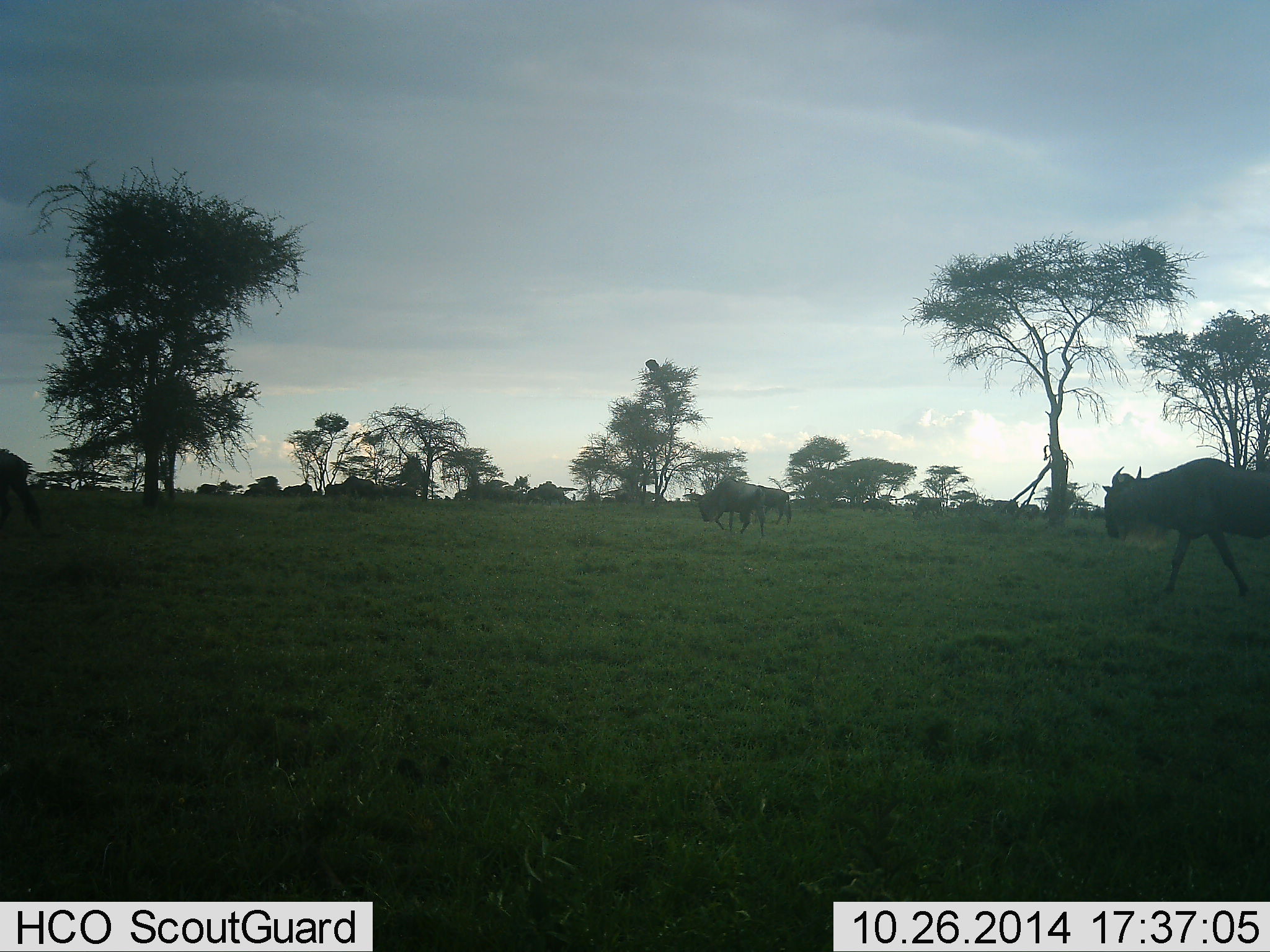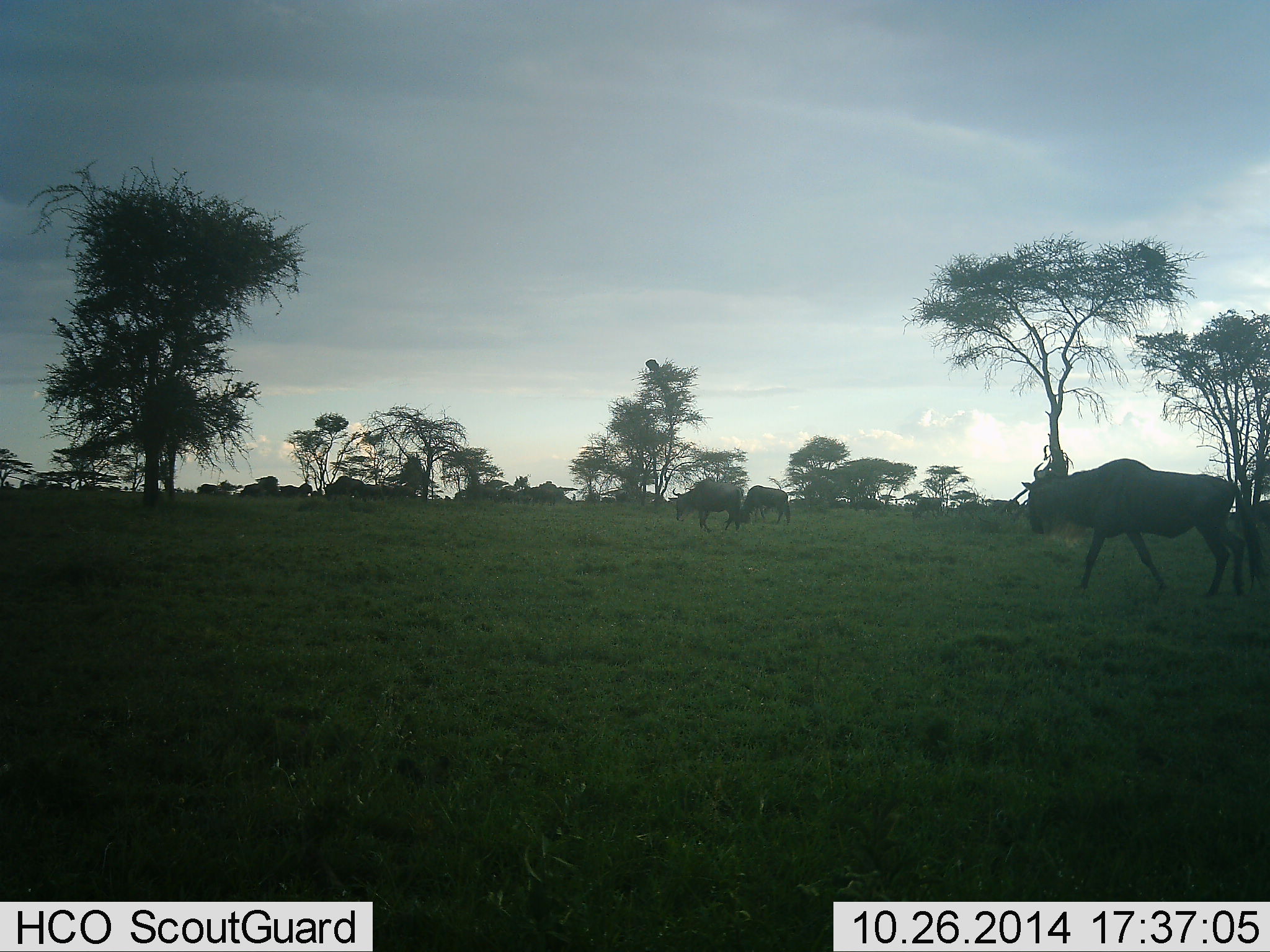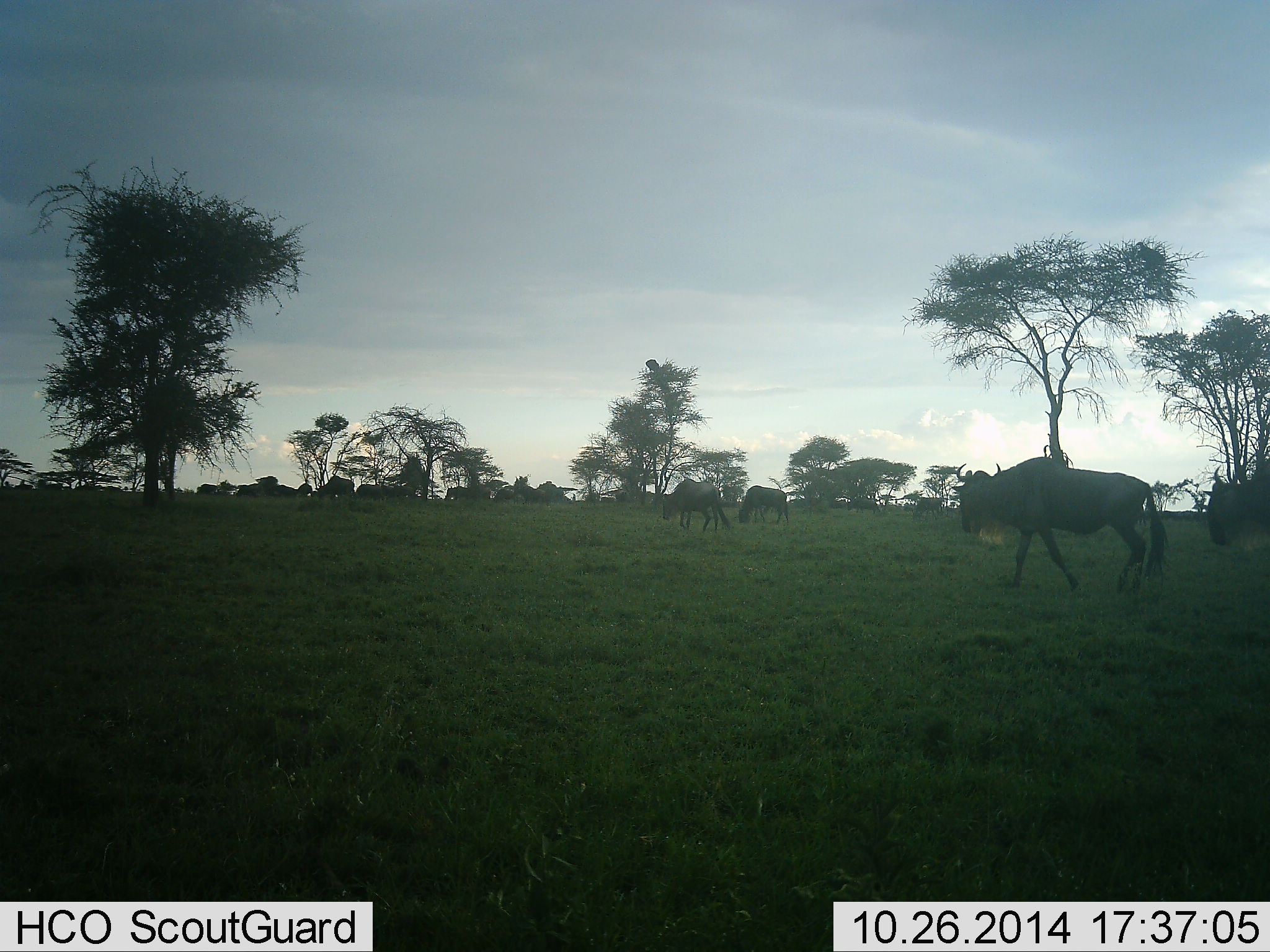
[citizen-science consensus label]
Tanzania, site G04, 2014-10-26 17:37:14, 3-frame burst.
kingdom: Animalia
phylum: Chordata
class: Mammalia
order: Artiodactyla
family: Bovidae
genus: Connochaetes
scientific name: Connochaetes taurinus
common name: blue wildebeest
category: wildebeest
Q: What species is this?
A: Wildebeest (blue wildebeest) (Connochaetes taurinus).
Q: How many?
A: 11-50.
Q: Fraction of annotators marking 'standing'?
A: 30%.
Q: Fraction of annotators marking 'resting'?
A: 20%.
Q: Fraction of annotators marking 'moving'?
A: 100%.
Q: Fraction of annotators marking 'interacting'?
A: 0%.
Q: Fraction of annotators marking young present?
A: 0%.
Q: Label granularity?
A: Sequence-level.